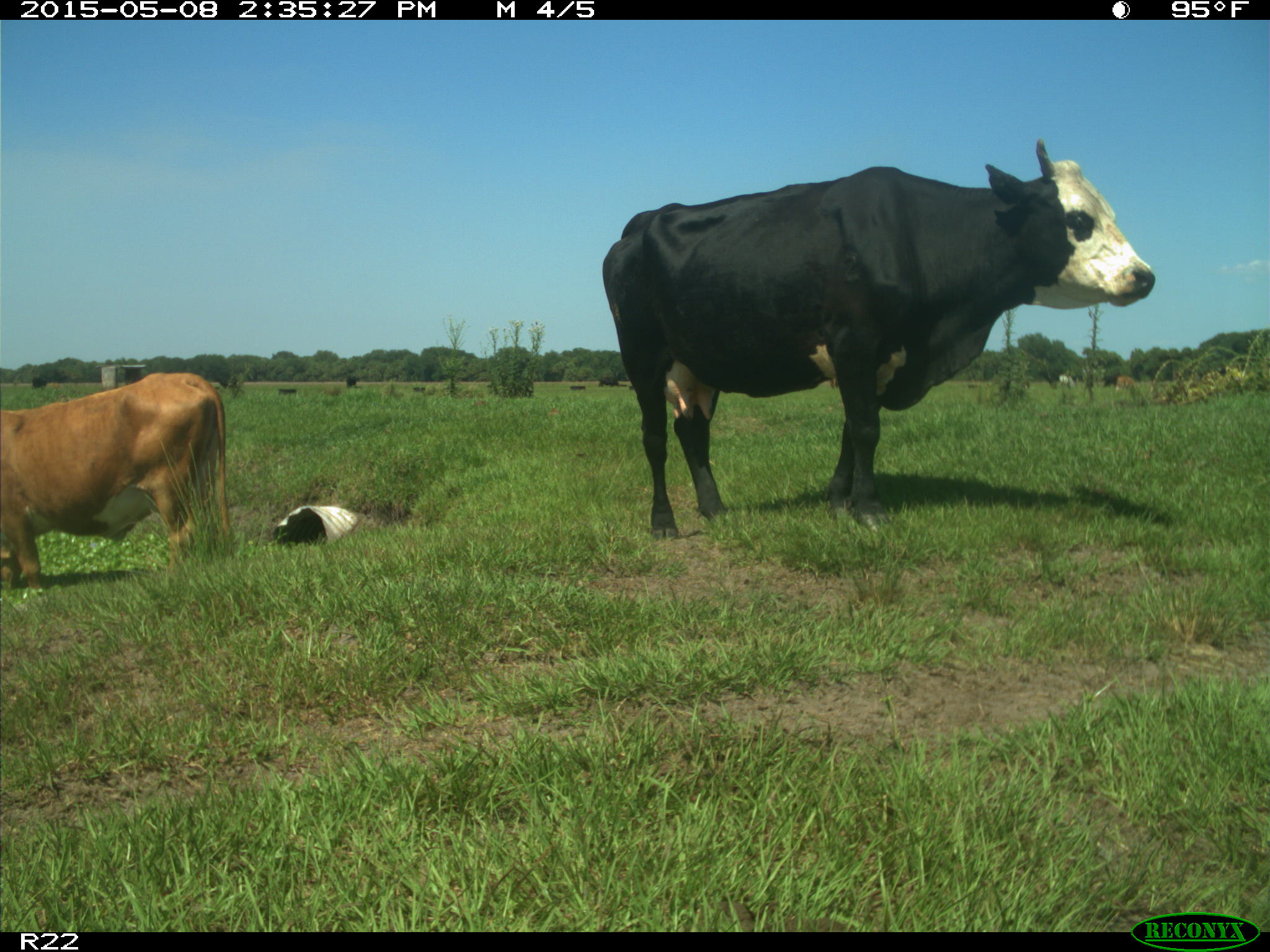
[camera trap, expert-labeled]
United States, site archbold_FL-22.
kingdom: Animalia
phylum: Chordata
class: Mammalia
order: Artiodactyla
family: Bovidae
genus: Bos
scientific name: Bos taurus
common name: domestic cow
Bos taurus (domestic cow).